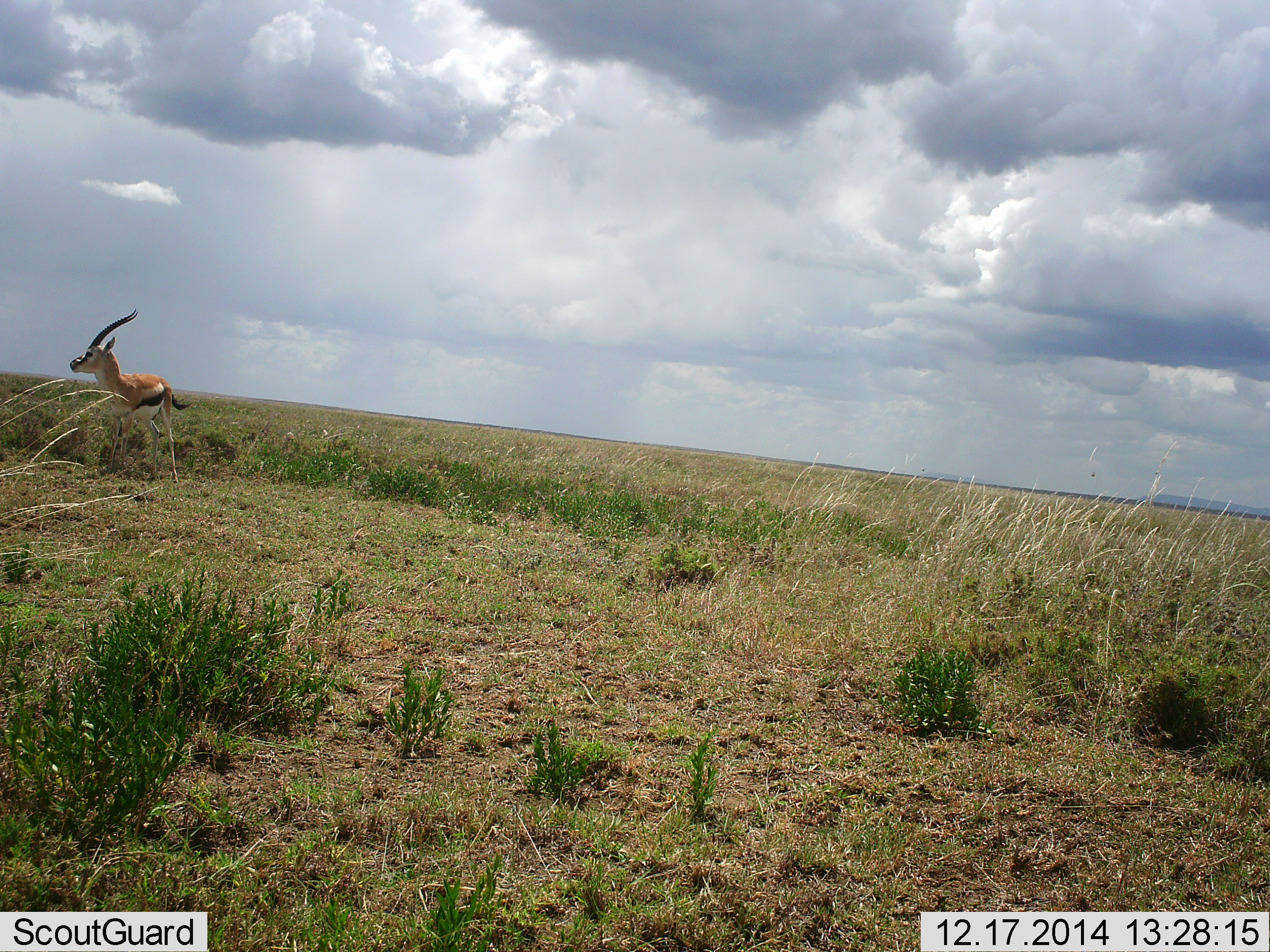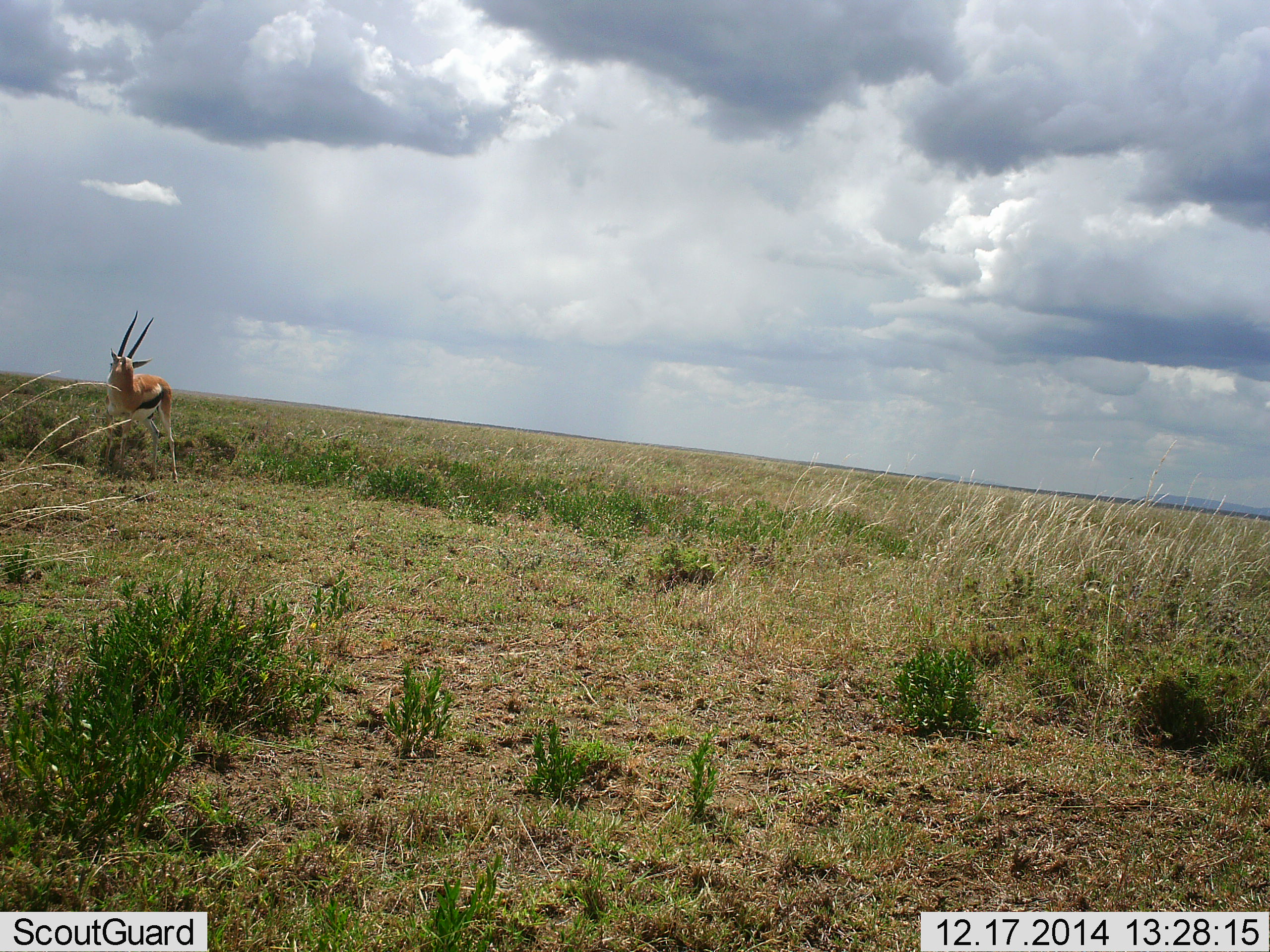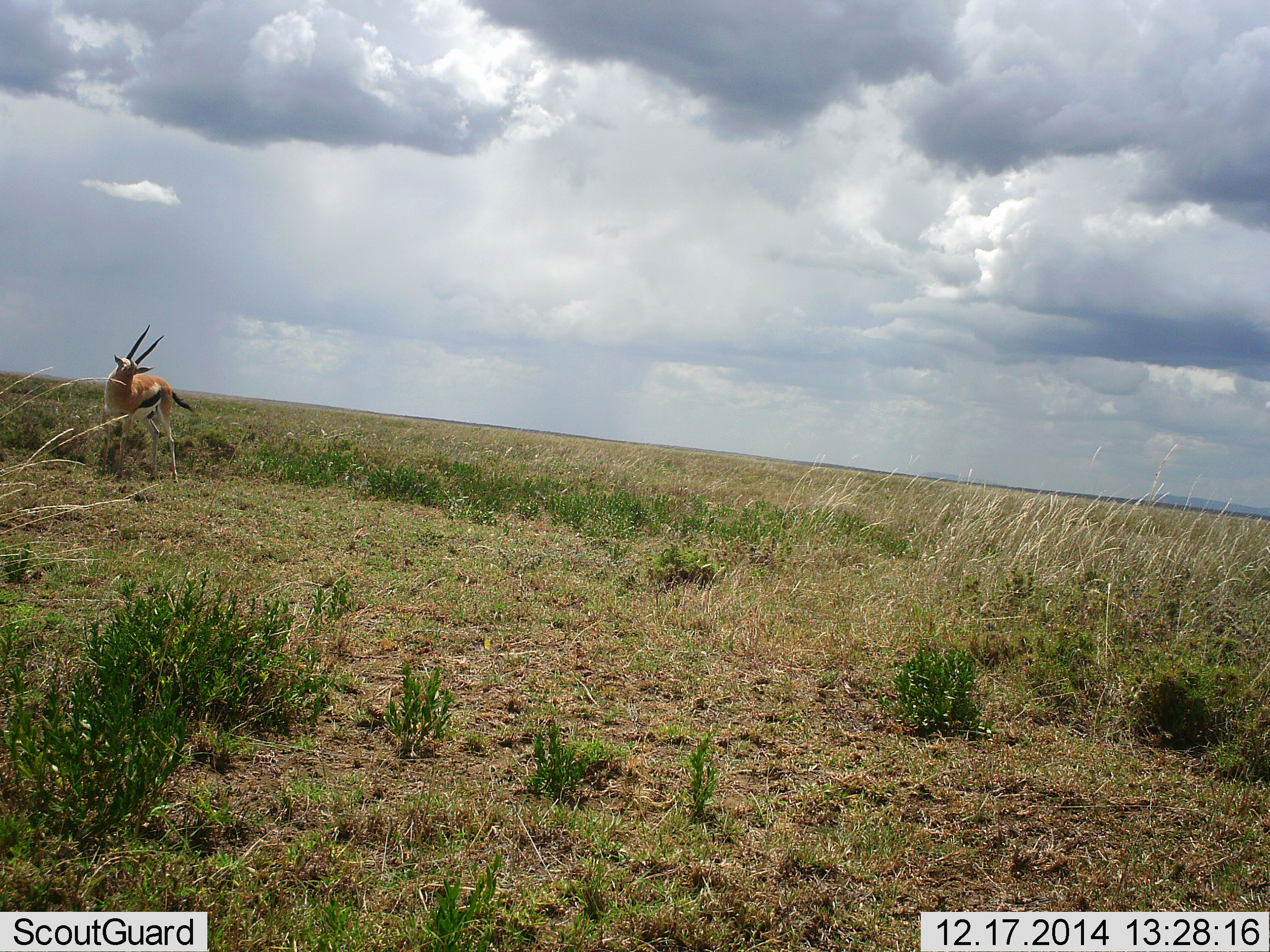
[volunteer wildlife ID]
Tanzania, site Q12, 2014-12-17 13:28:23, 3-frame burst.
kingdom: Animalia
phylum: Chordata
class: Mammalia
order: Artiodactyla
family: Bovidae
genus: Eudorcas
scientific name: Eudorcas thomsonii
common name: thomson's gazelle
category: gazellethomsons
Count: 1.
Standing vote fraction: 90%.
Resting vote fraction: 0%.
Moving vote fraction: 10%.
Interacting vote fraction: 0%.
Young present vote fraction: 0%.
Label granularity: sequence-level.